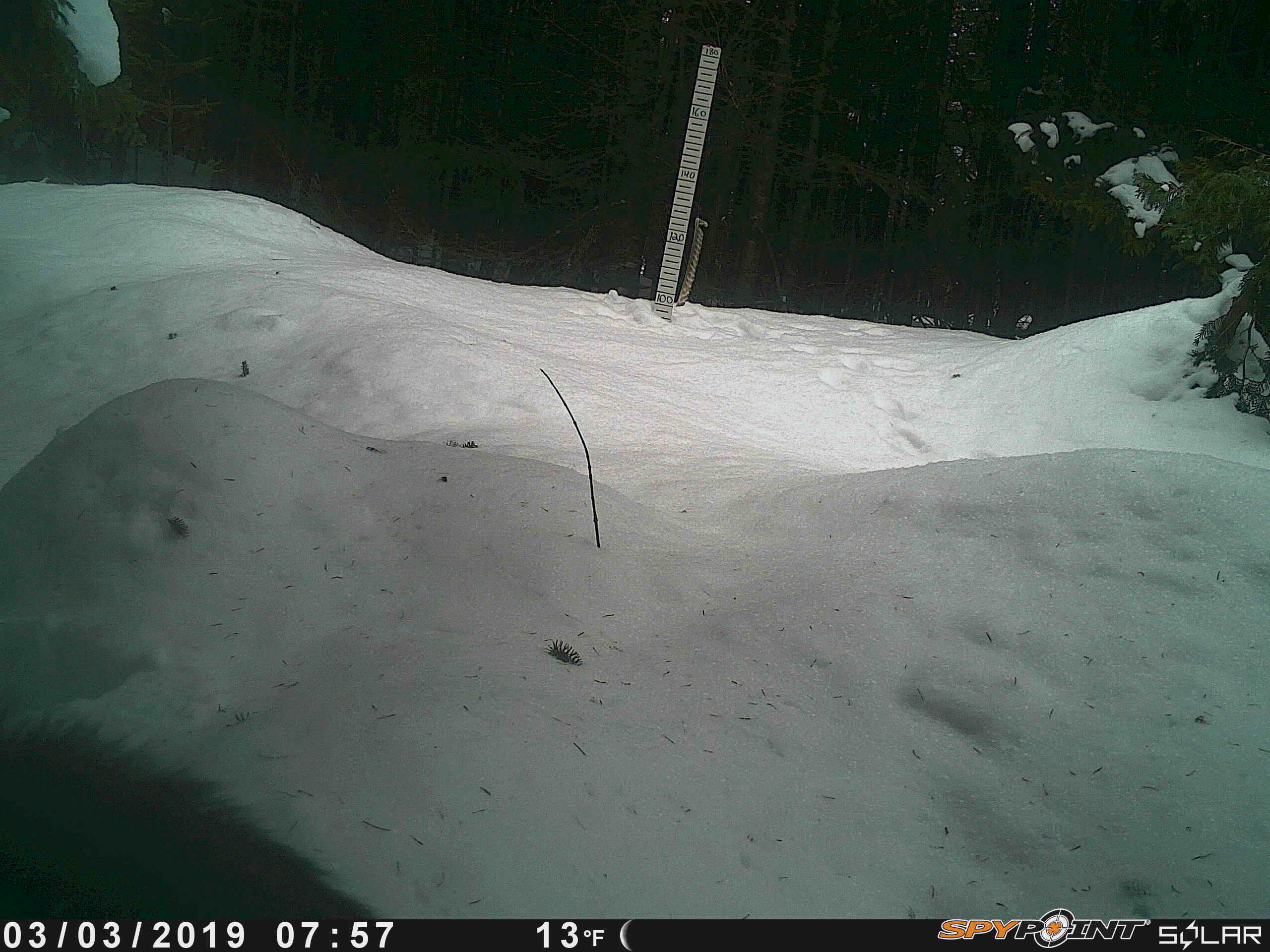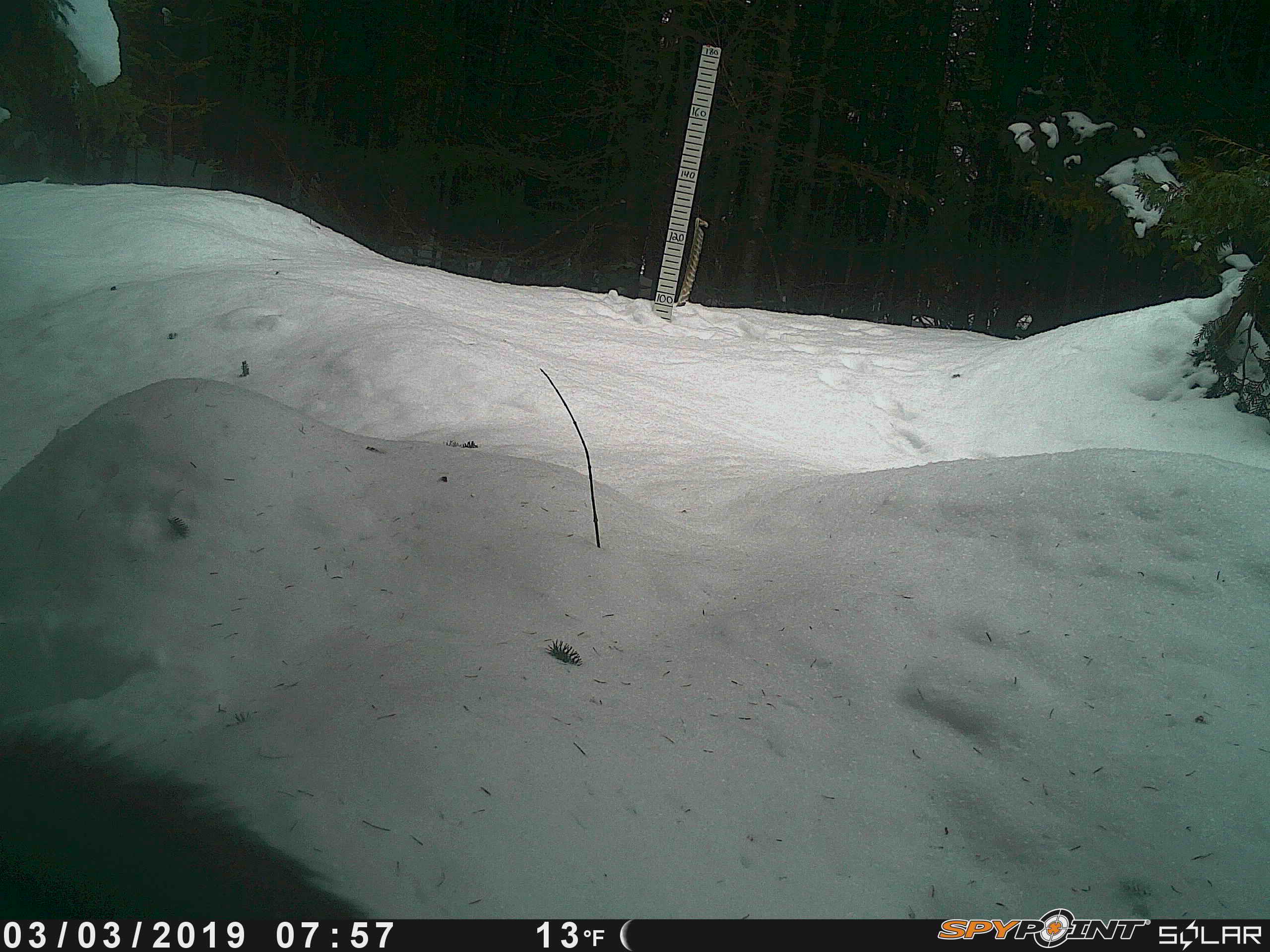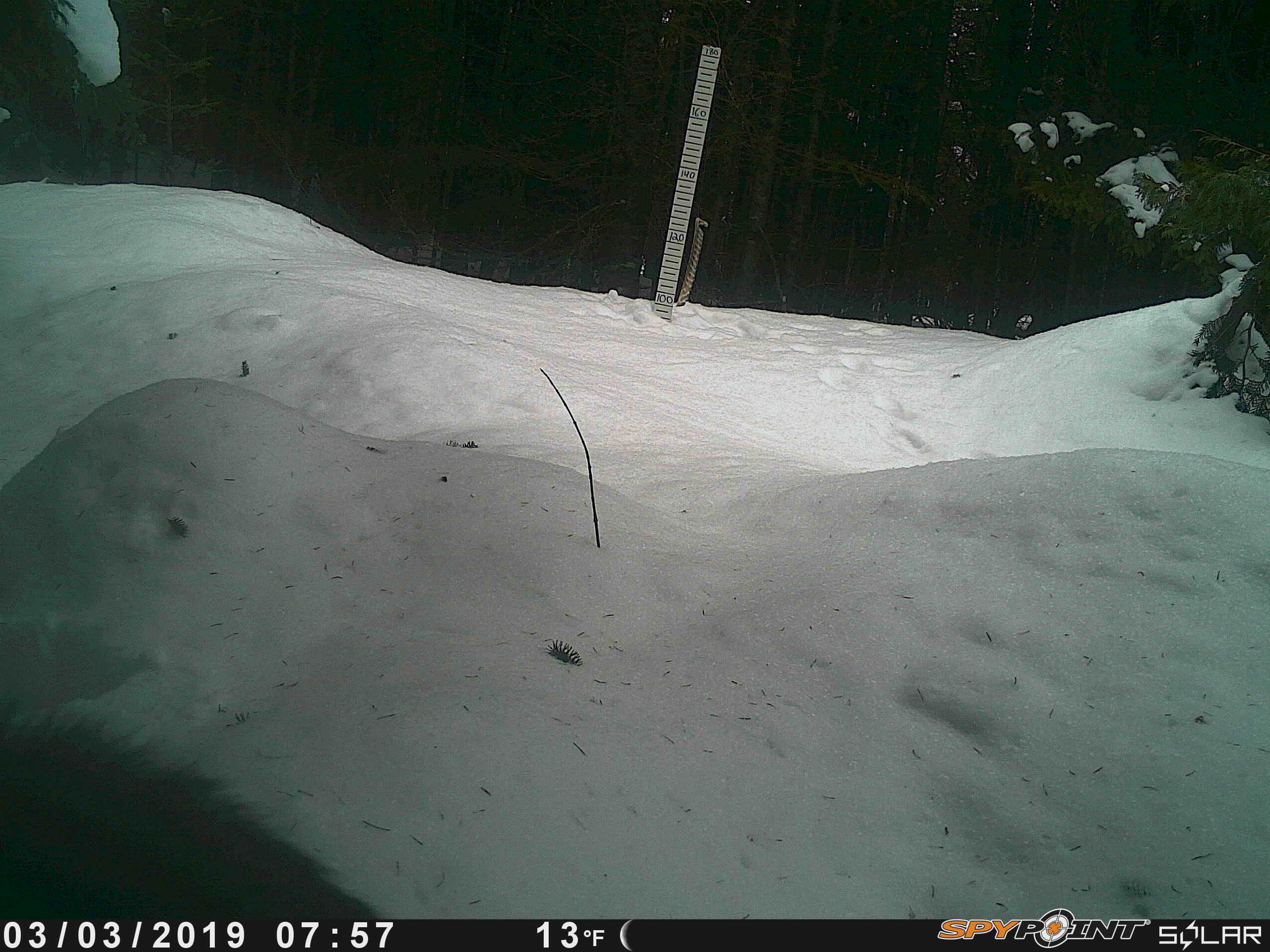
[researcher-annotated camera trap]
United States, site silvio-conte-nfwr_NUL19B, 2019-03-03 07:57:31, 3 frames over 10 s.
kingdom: Animalia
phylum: Chordata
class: Mammalia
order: Artiodactyla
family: Cervidae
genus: Alces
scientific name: Alces alces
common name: moose